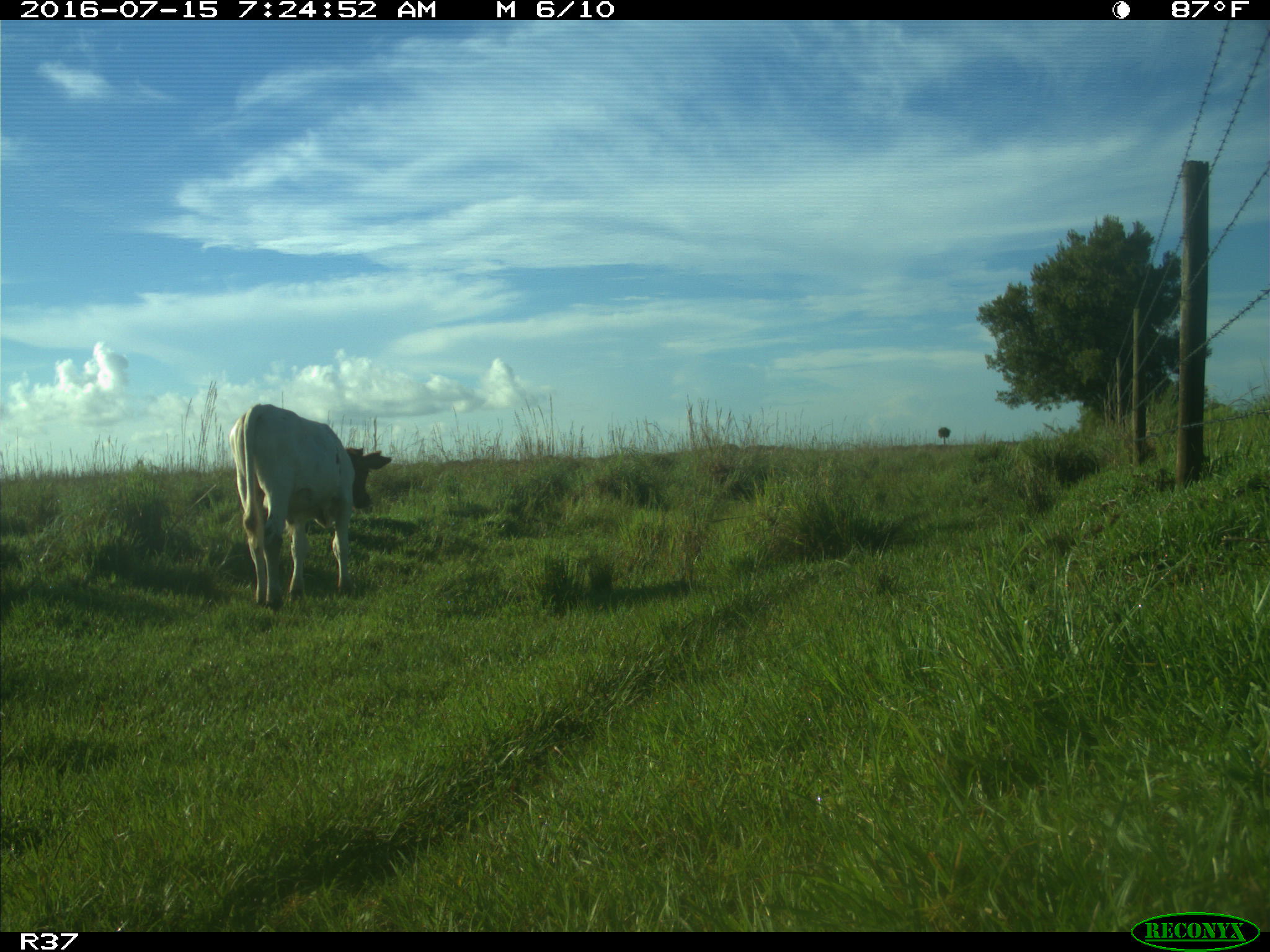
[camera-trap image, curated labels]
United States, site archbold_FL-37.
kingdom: Animalia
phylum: Chordata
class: Mammalia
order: Artiodactyla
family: Bovidae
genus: Bos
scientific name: Bos taurus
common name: domestic cow